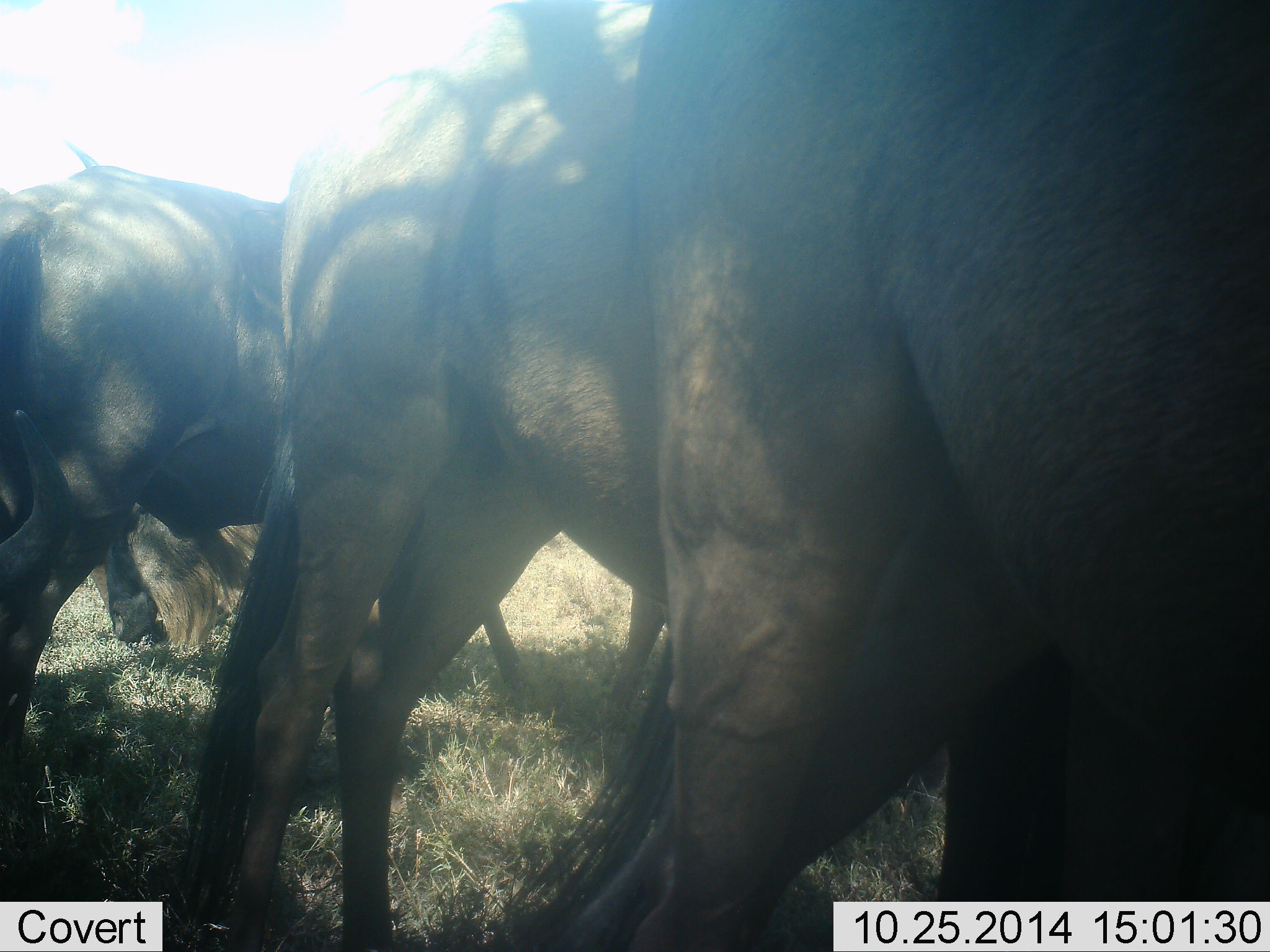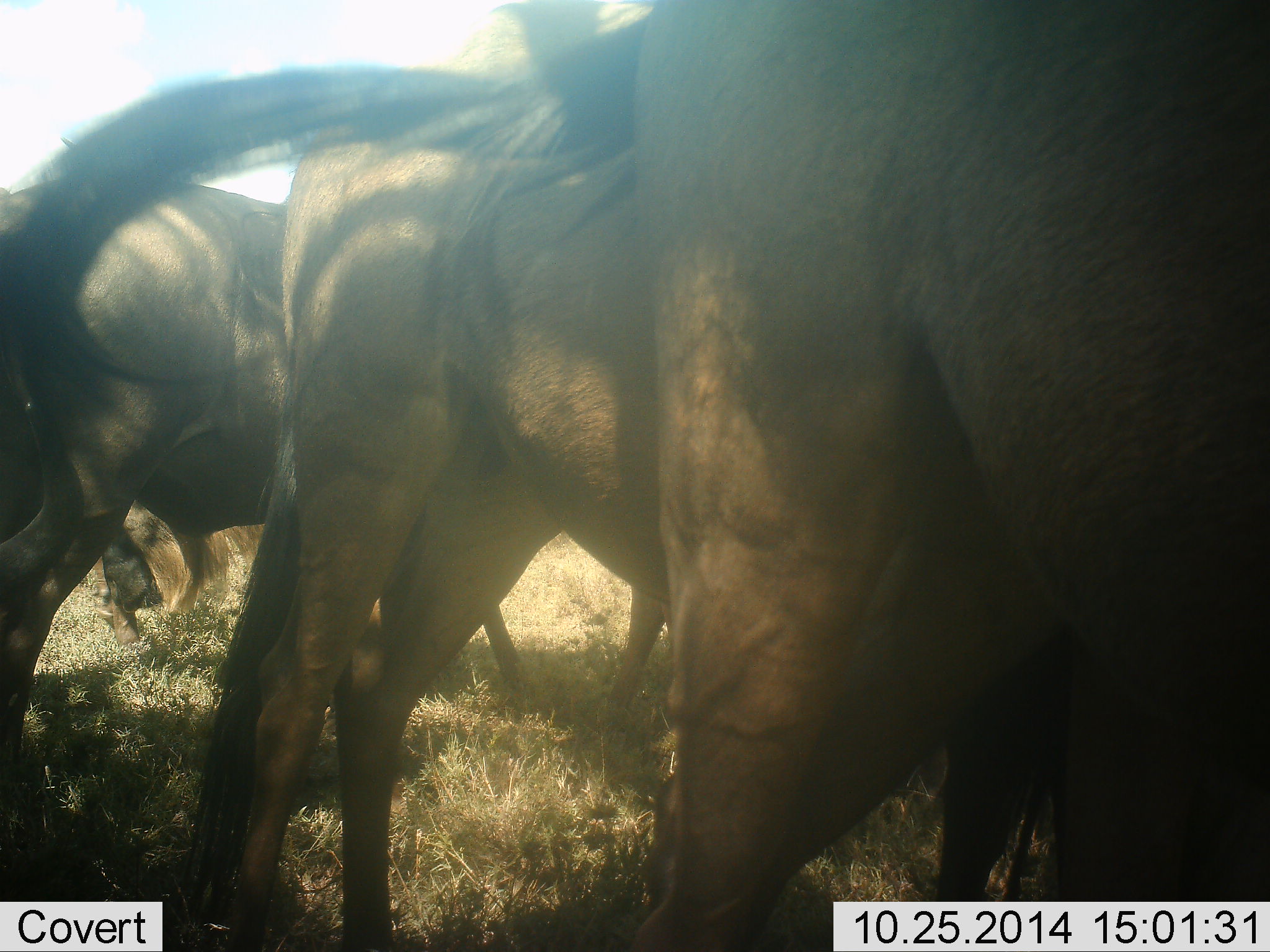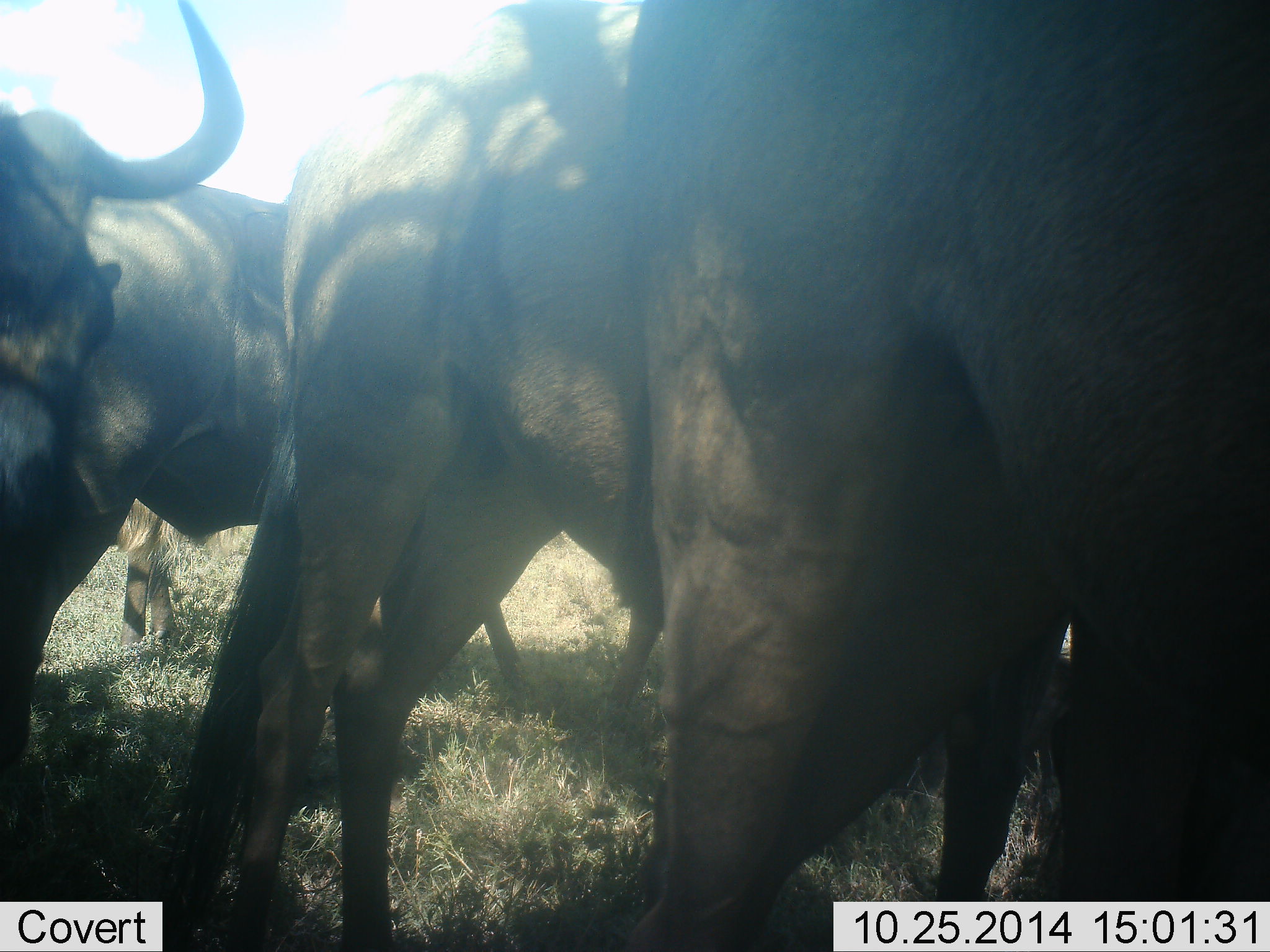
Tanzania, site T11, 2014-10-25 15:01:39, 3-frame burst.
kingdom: Animalia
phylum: Chordata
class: Mammalia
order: Artiodactyla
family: Bovidae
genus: Connochaetes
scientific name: Connochaetes taurinus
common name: blue wildebeest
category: wildebeest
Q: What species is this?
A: Wildebeest (blue wildebeest) (Connochaetes taurinus).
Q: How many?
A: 5.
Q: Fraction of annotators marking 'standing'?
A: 90%.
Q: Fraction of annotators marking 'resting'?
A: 10%.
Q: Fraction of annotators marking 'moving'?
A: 0%.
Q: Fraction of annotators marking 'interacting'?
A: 10%.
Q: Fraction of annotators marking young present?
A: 0%.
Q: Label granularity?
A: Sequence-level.